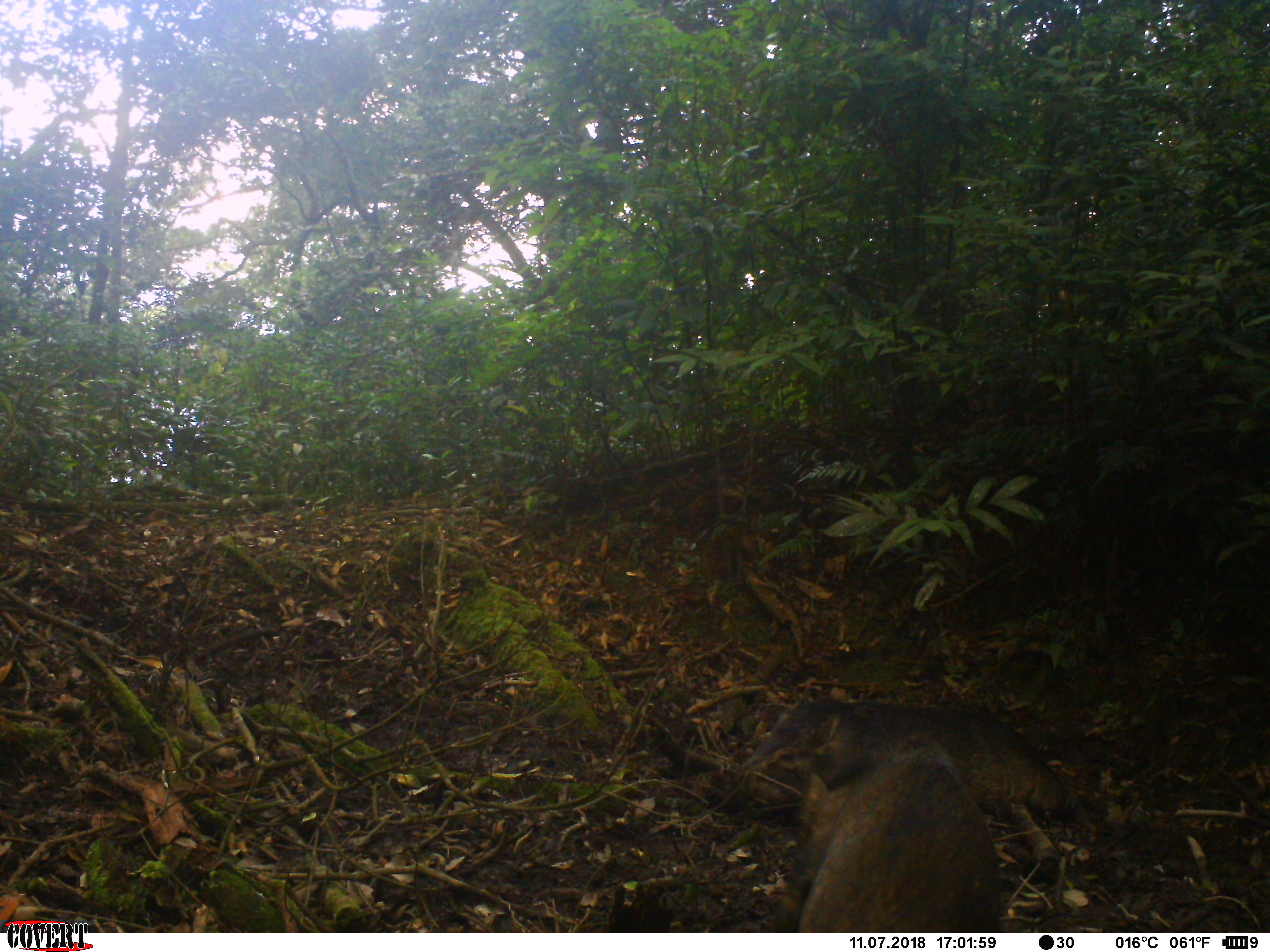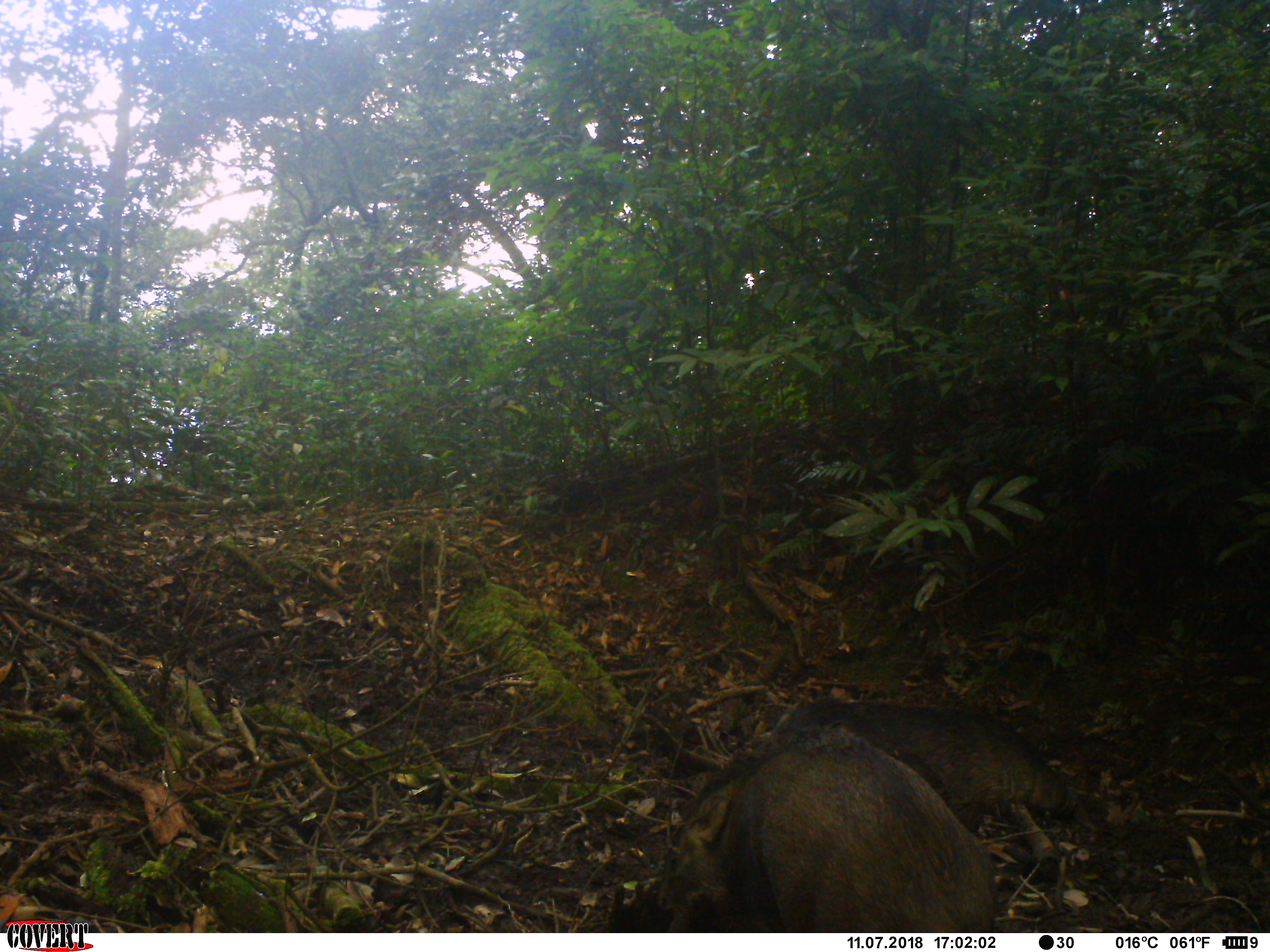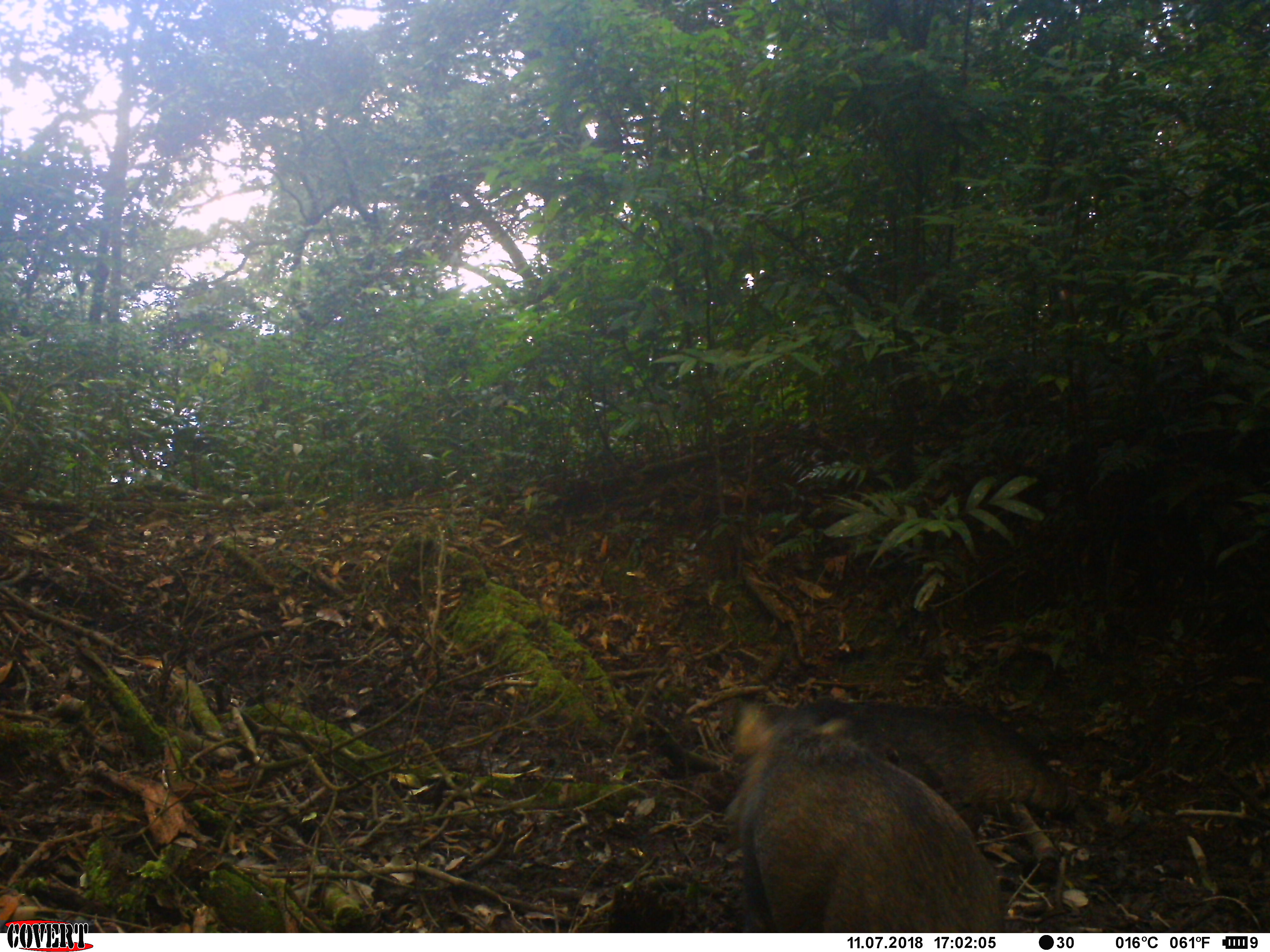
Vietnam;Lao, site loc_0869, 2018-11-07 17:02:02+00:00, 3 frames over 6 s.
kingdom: Animalia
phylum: Chordata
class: Mammalia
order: Artiodactyla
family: Suidae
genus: Sus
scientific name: Sus scrofa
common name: eurasian wild pig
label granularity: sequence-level